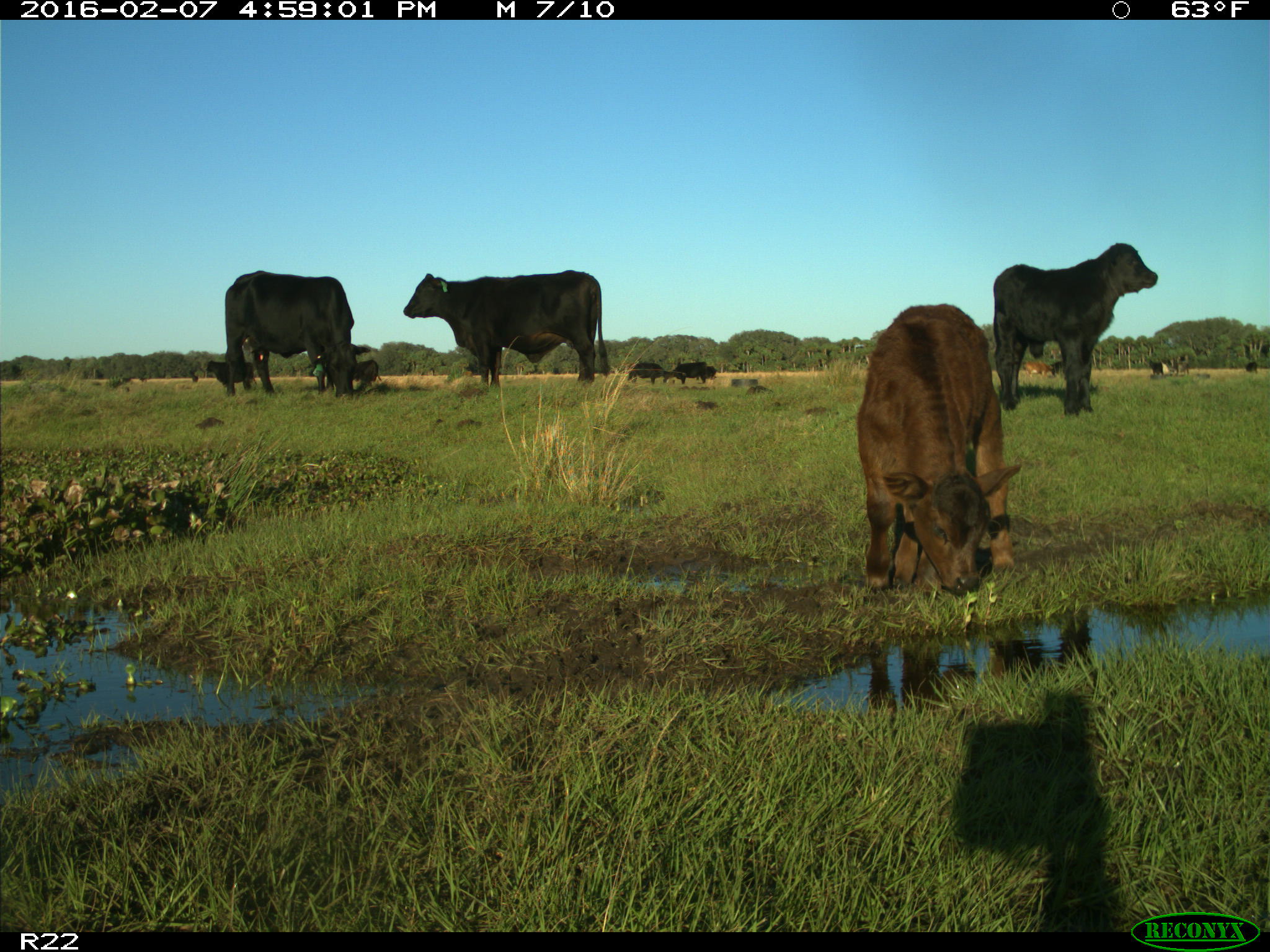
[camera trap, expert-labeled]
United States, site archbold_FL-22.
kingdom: Animalia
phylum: Chordata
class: Mammalia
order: Artiodactyla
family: Bovidae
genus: Bos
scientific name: Bos taurus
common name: domestic cow